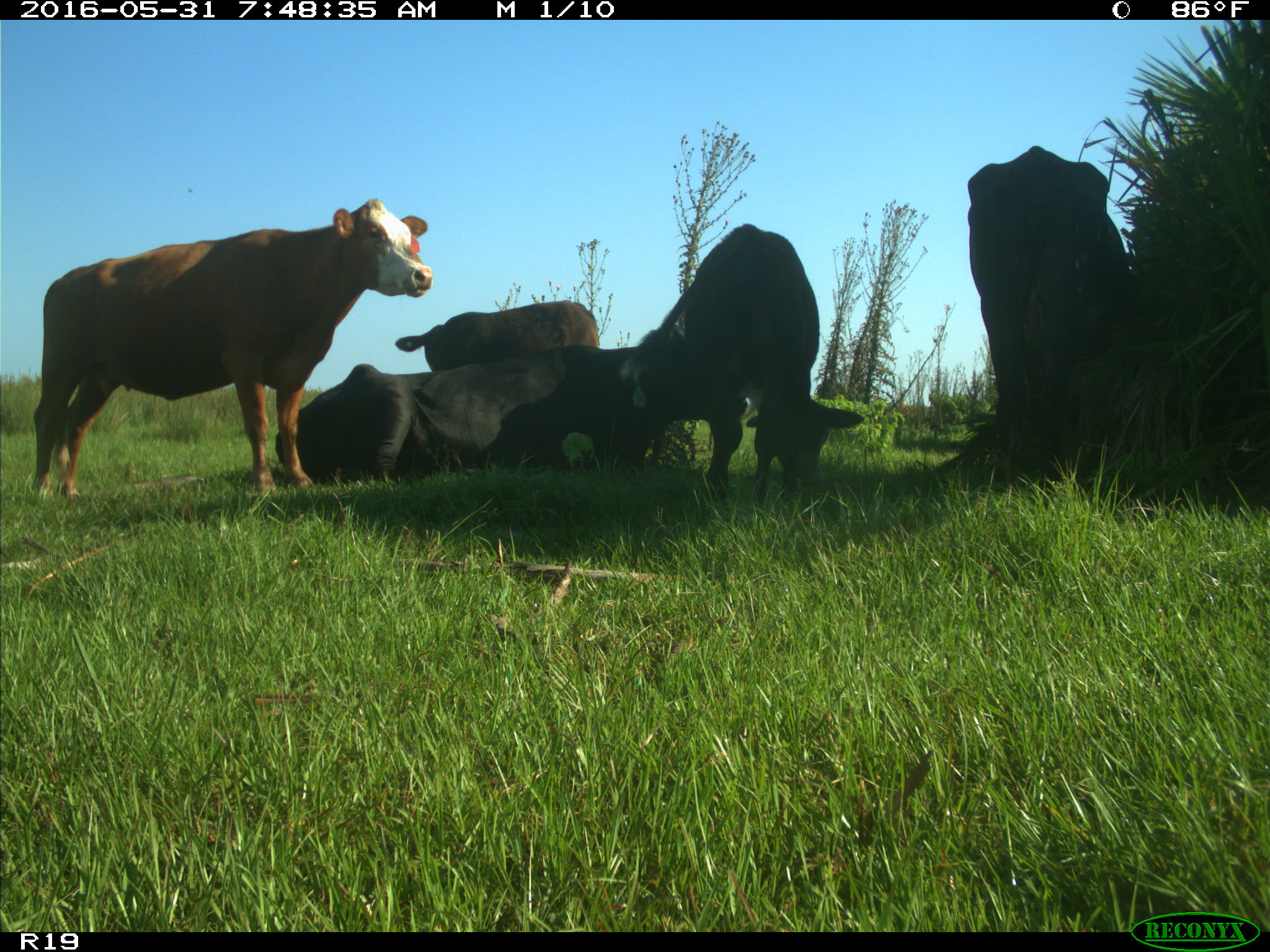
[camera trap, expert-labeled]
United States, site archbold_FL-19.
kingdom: Animalia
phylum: Chordata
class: Mammalia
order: Artiodactyla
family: Bovidae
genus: Bos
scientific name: Bos taurus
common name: domestic cow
Bos taurus (domestic cow).